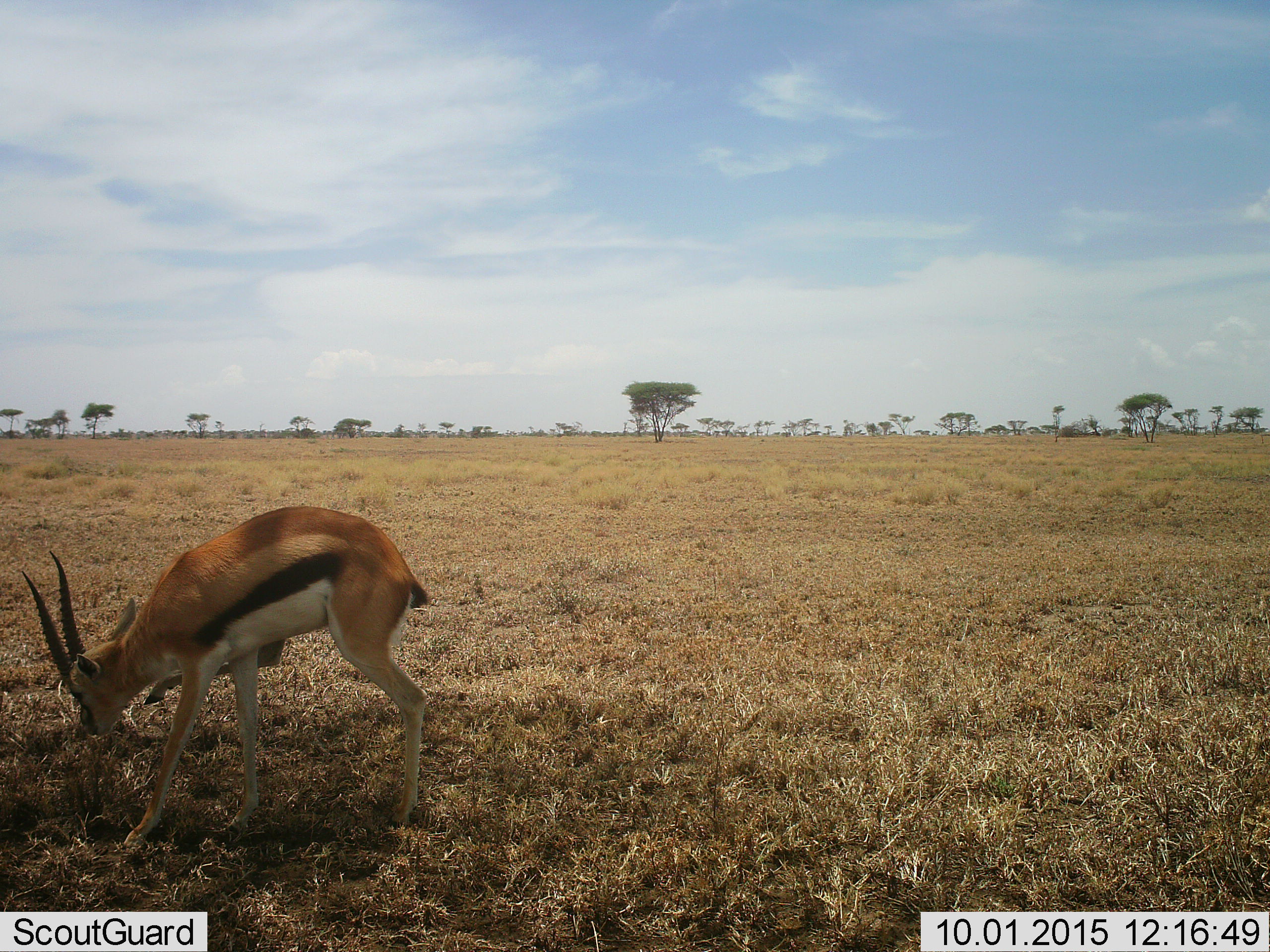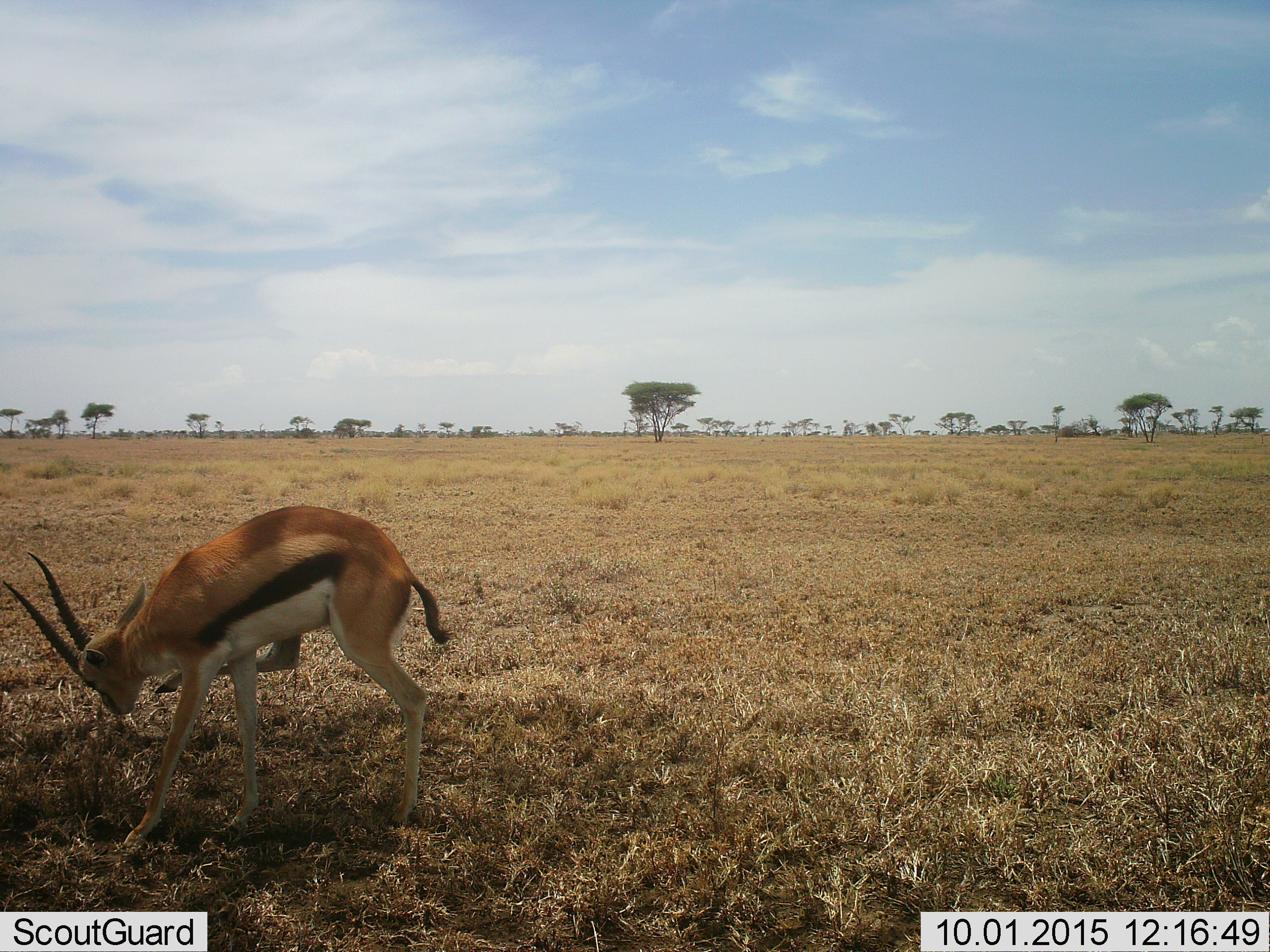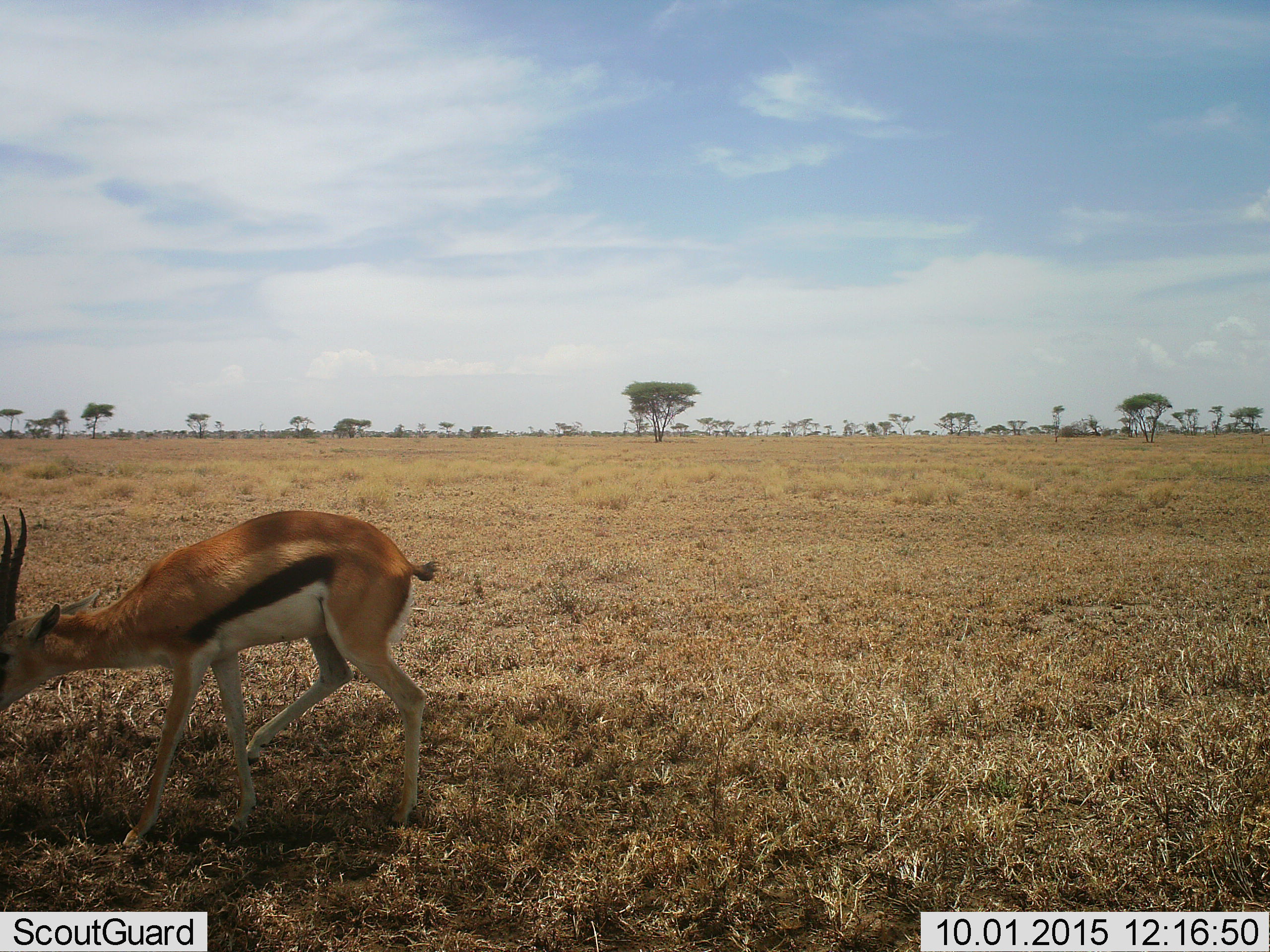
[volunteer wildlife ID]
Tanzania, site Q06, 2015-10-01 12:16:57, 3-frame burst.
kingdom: Animalia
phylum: Chordata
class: Mammalia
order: Artiodactyla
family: Bovidae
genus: Eudorcas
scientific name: Eudorcas thomsonii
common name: thomson's gazelle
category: gazellethomsons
Gazellethomsons (thomson's gazelle) (Eudorcas thomsonii), count 1. Behavior (volunteer vote fractions): standing 33%, resting 0%, moving 22%, interacting 0%. Young present (vote fraction): 0%. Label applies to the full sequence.